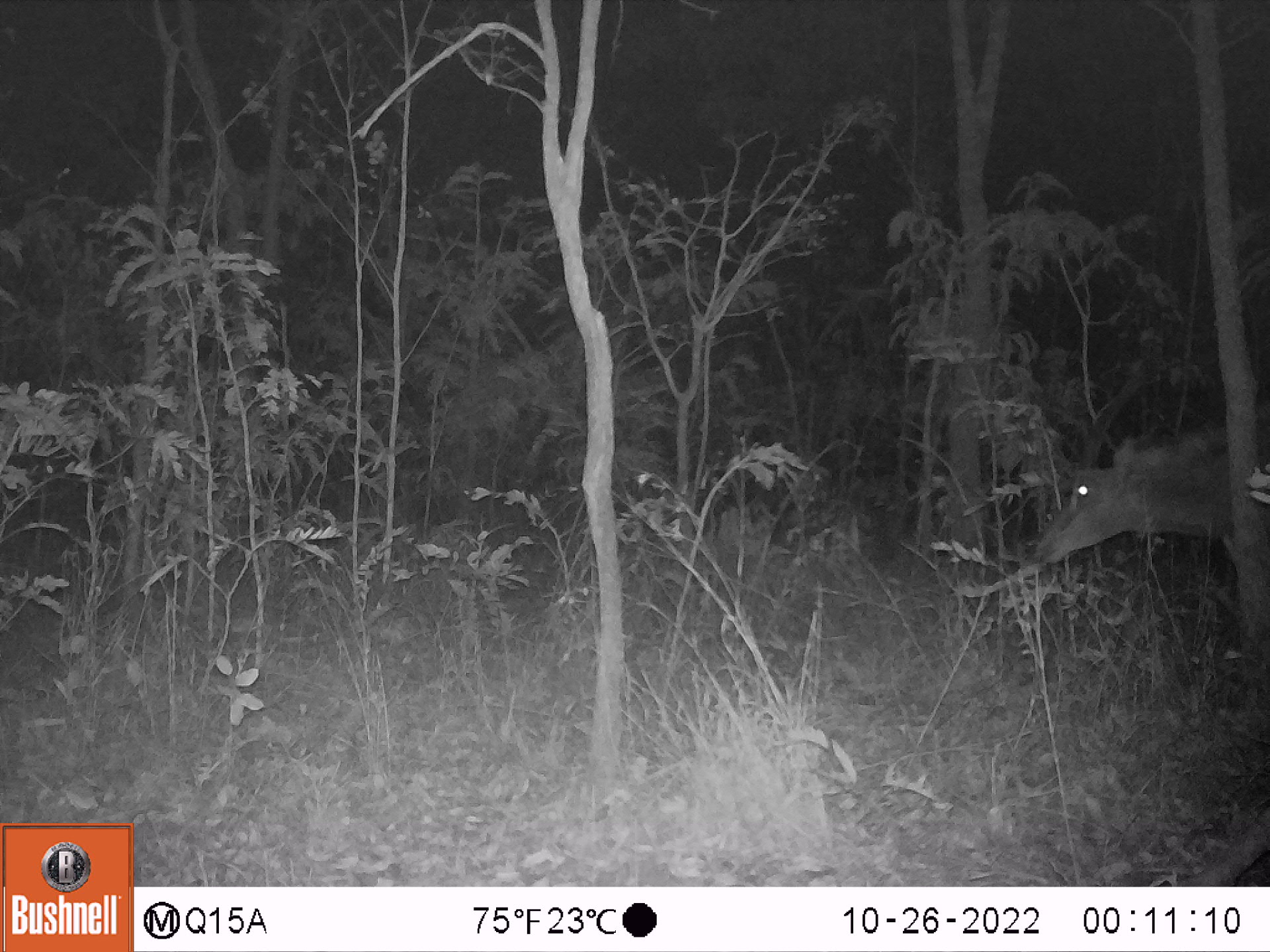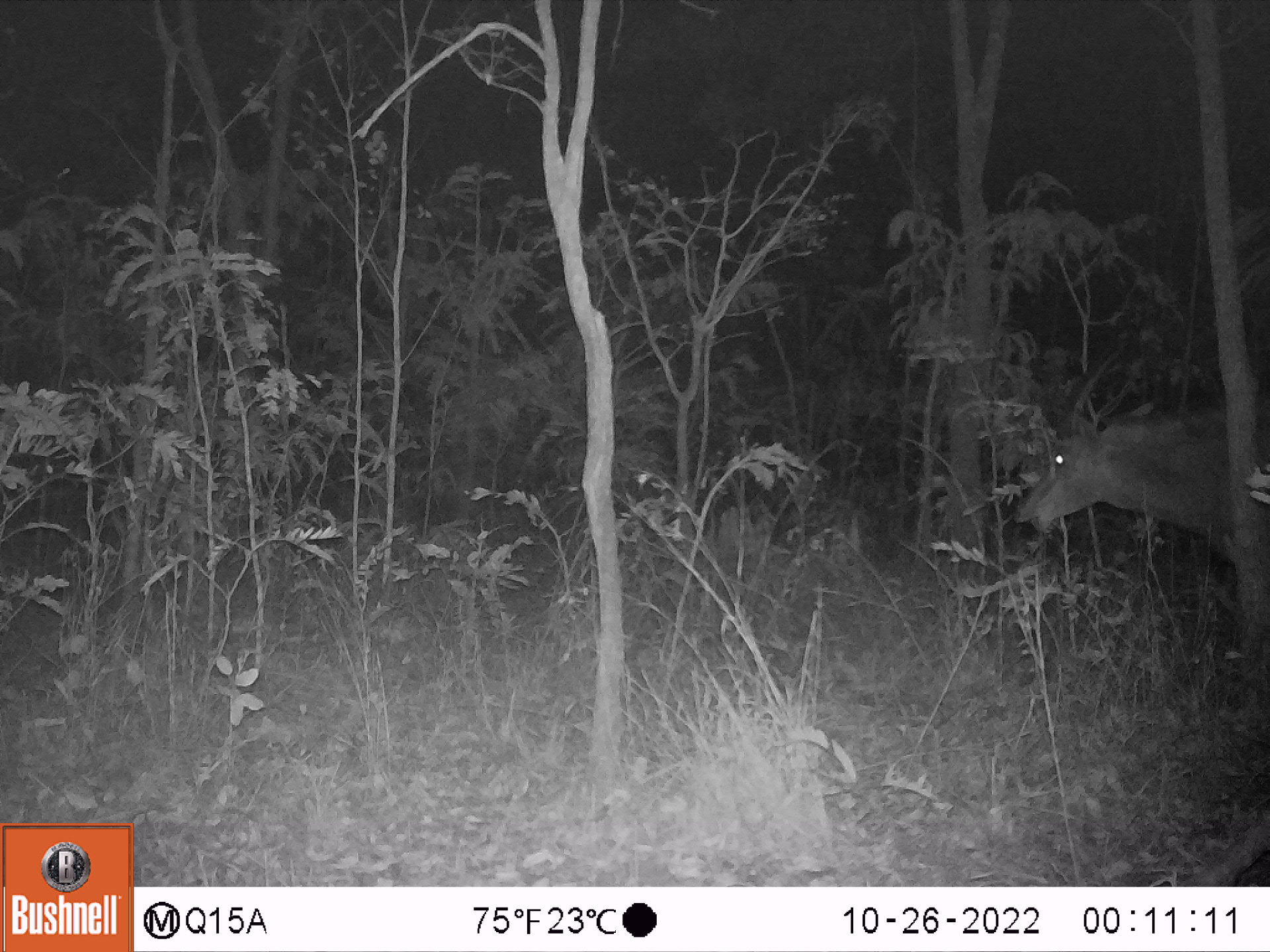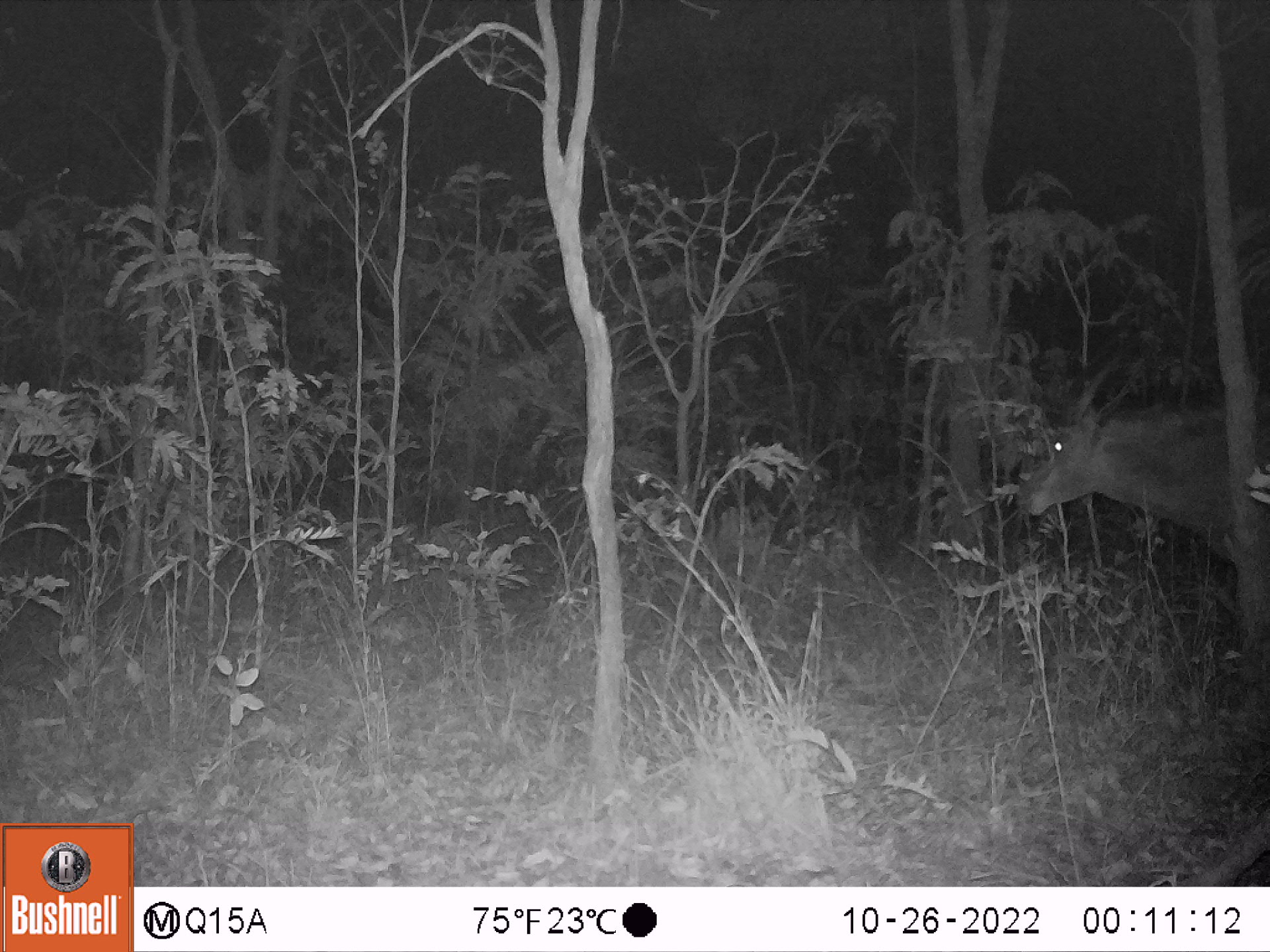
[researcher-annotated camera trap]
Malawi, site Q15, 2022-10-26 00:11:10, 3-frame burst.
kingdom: Animalia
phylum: Chordata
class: Mammalia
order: Artiodactyla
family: Bovidae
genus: Hippotragus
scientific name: Hippotragus niger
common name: sable antelope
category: sable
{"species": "sable (sable antelope) (Hippotragus niger)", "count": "1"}